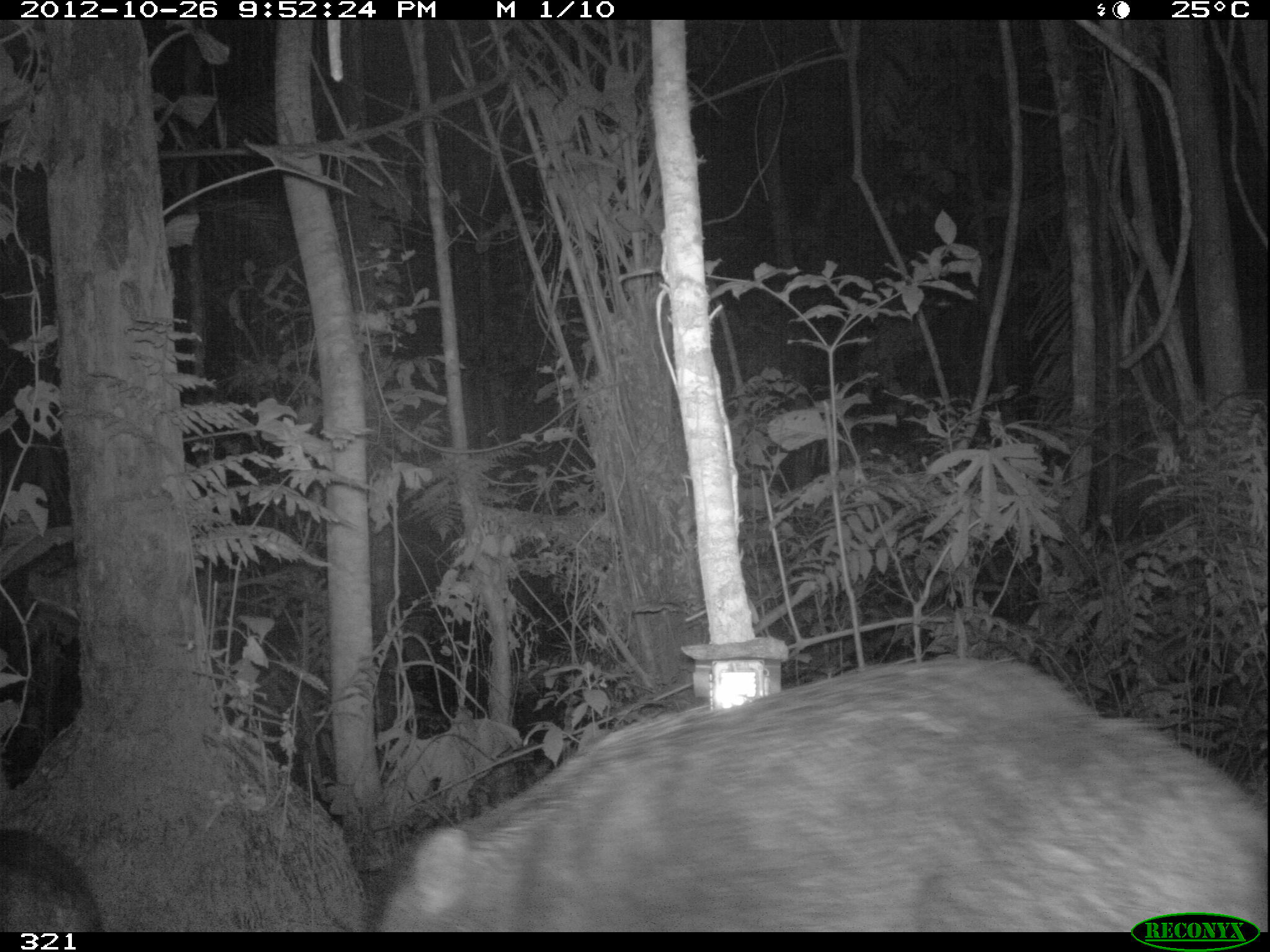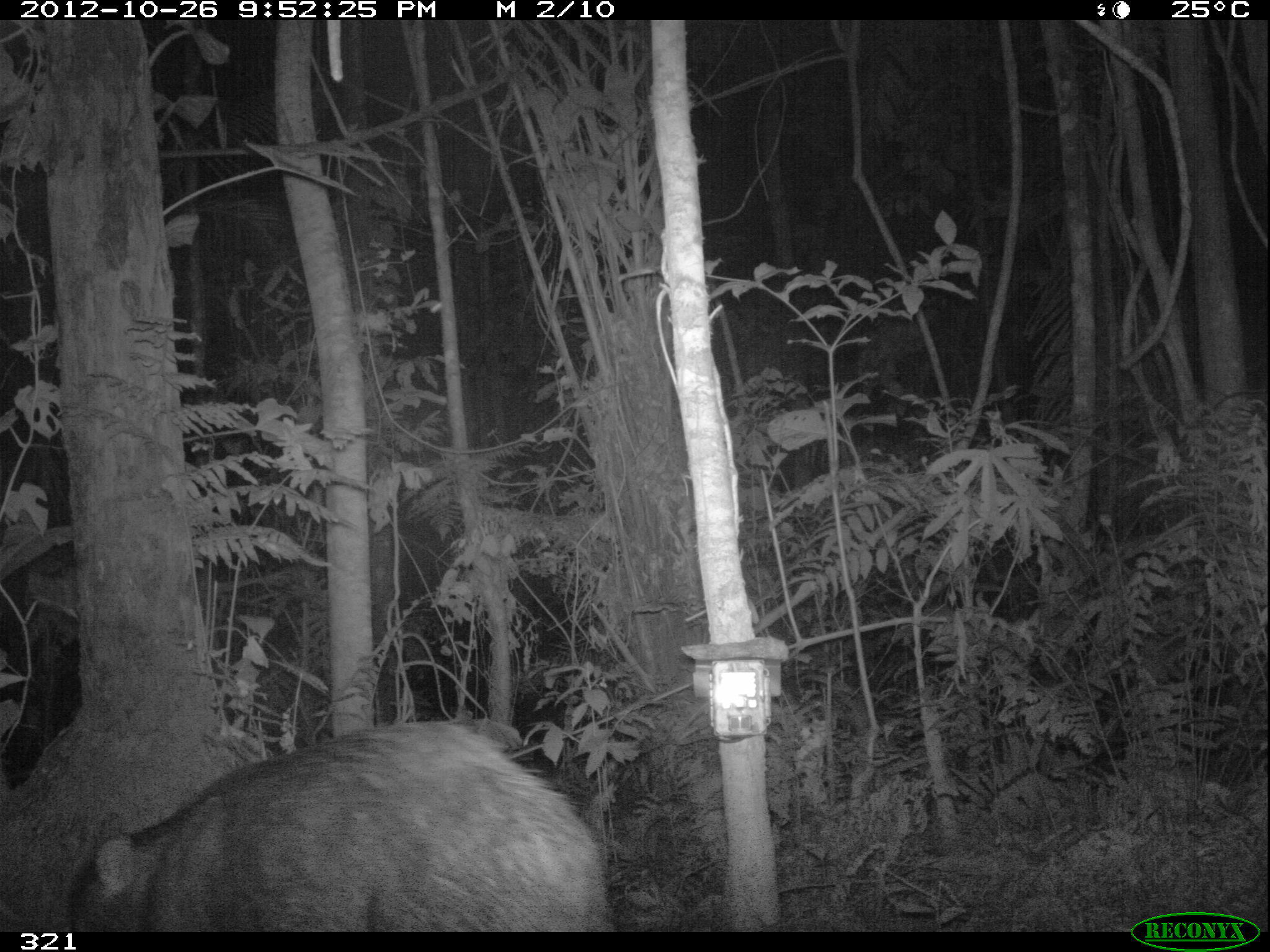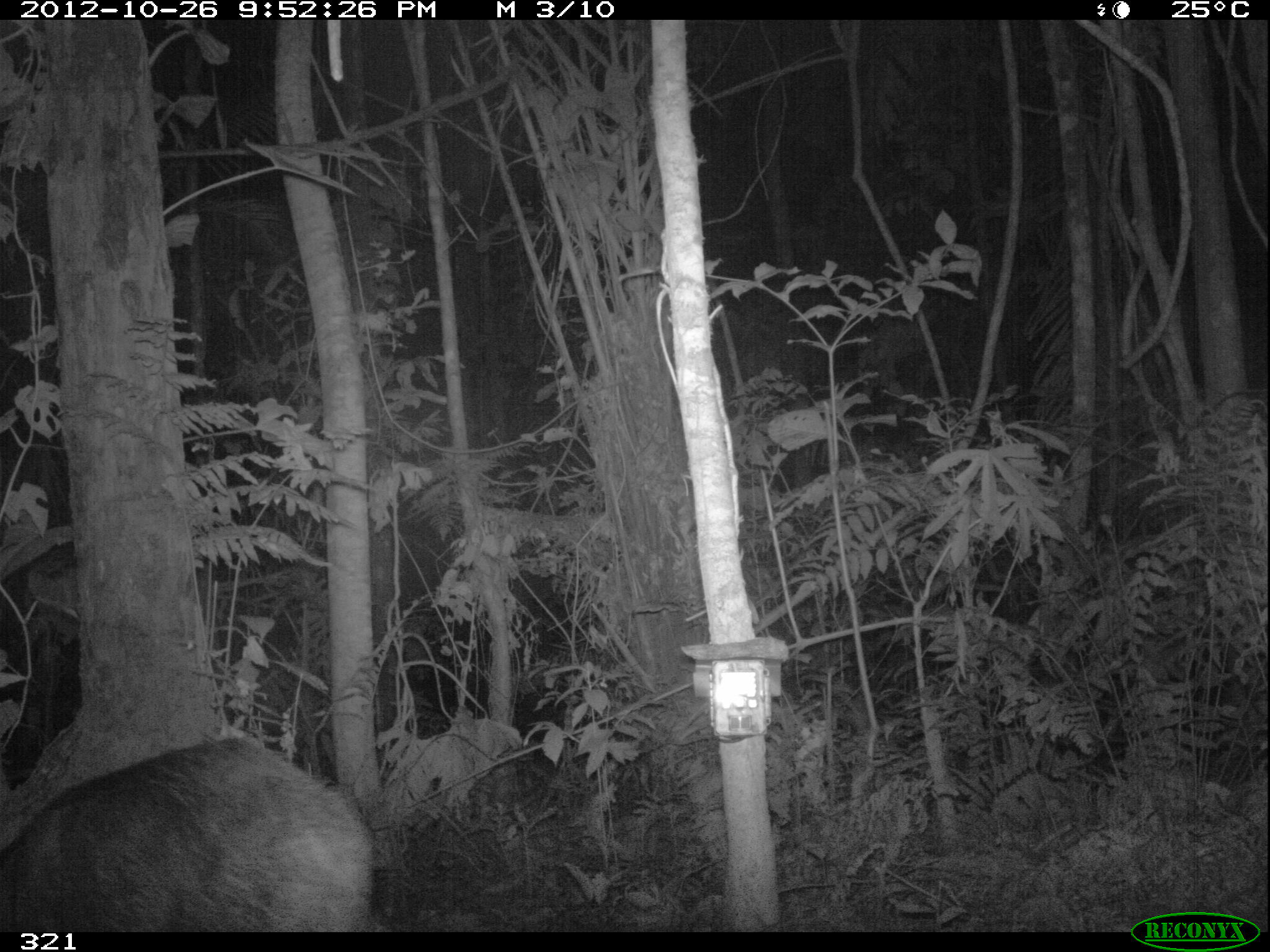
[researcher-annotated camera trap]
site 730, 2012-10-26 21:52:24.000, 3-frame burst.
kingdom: Animalia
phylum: Chordata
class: Mammalia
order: Artiodactyla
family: Tayassuidae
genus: Tayassu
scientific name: Tayassu pecari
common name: white-lipped peccary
Tayassu pecari (white-lipped peccary).